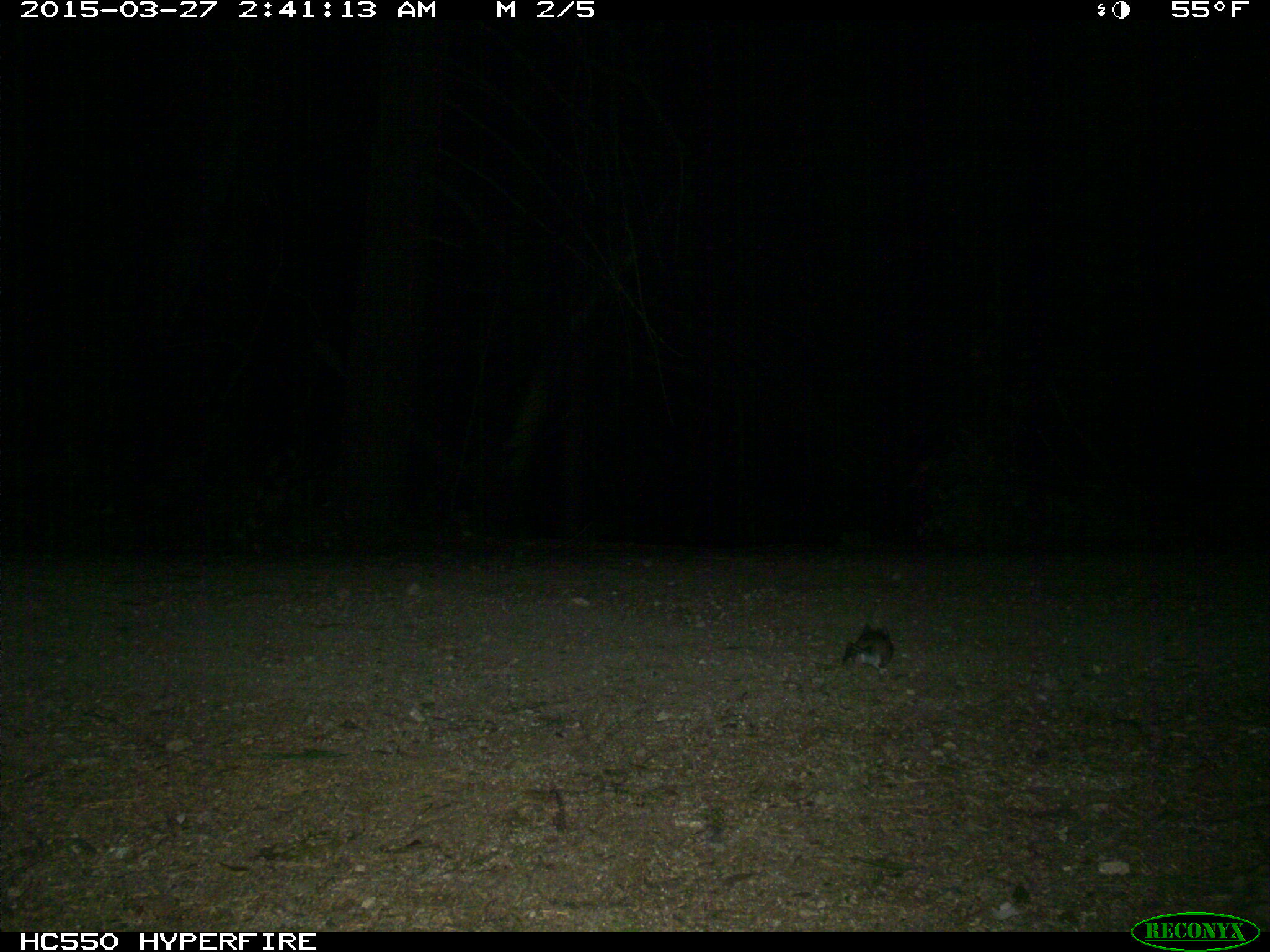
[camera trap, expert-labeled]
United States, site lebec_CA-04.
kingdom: Animalia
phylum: Chordata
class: Mammalia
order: Rodentia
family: Cricetidae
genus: Neotoma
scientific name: Neotoma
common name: pack rat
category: unidentified pack rat